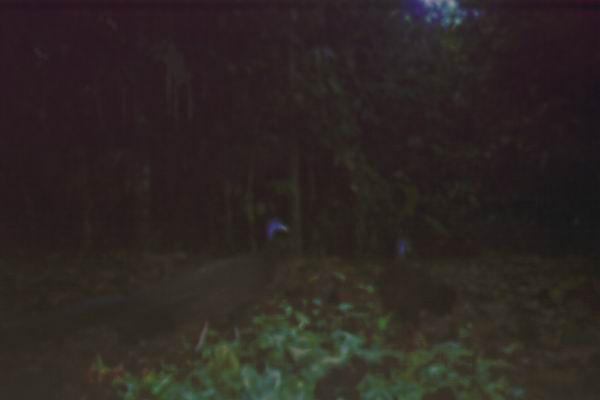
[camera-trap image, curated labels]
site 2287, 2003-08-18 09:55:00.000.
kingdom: Animalia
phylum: Chordata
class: Aves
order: Galliformes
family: Phasianidae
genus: Argusianus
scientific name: Argusianus argus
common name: great argus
Argusianus argus (great argus), count 2.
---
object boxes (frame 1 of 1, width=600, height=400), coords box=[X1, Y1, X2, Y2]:
argusianus argus: box=[36, 211, 299, 367]; box=[364, 232, 434, 364]